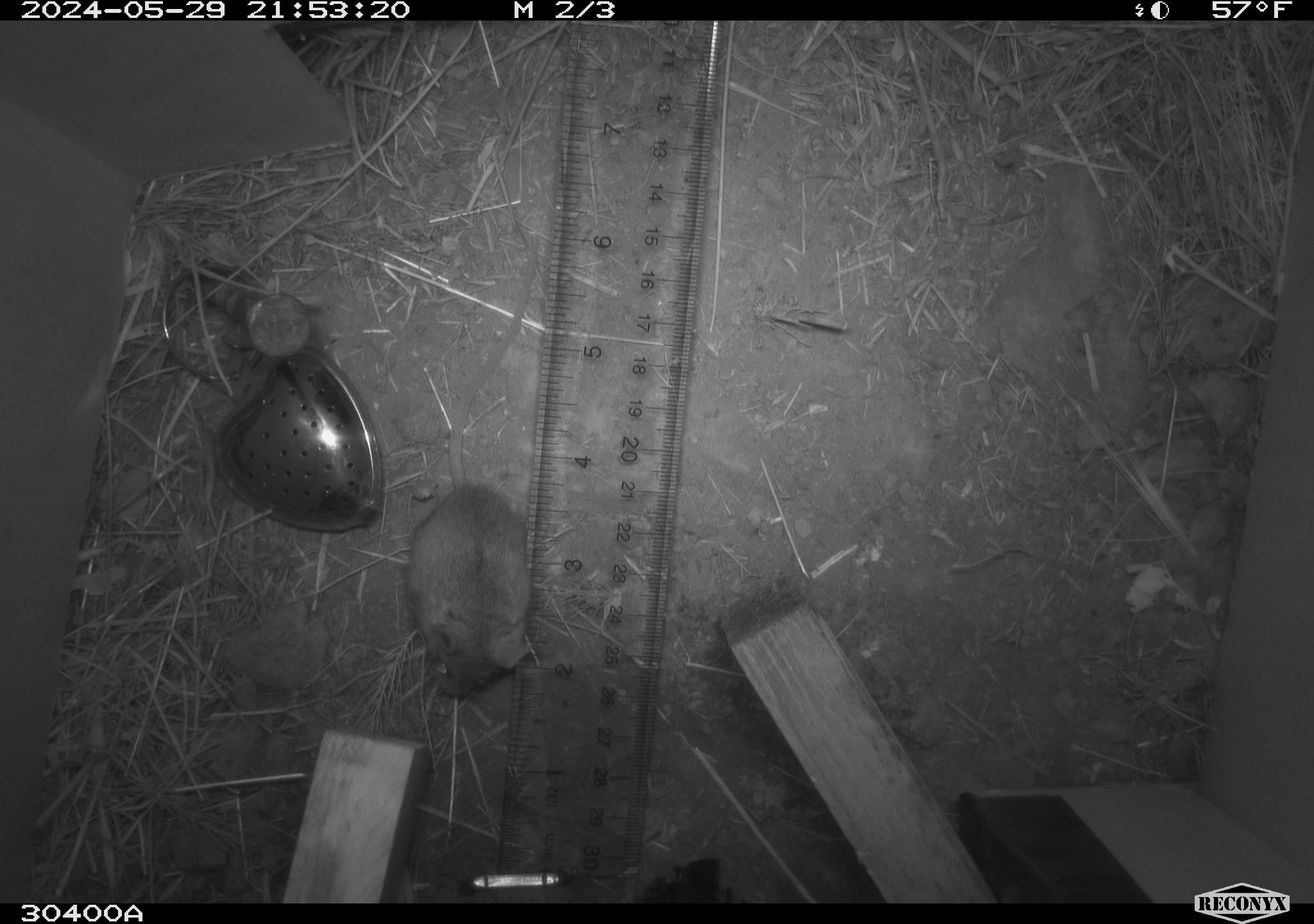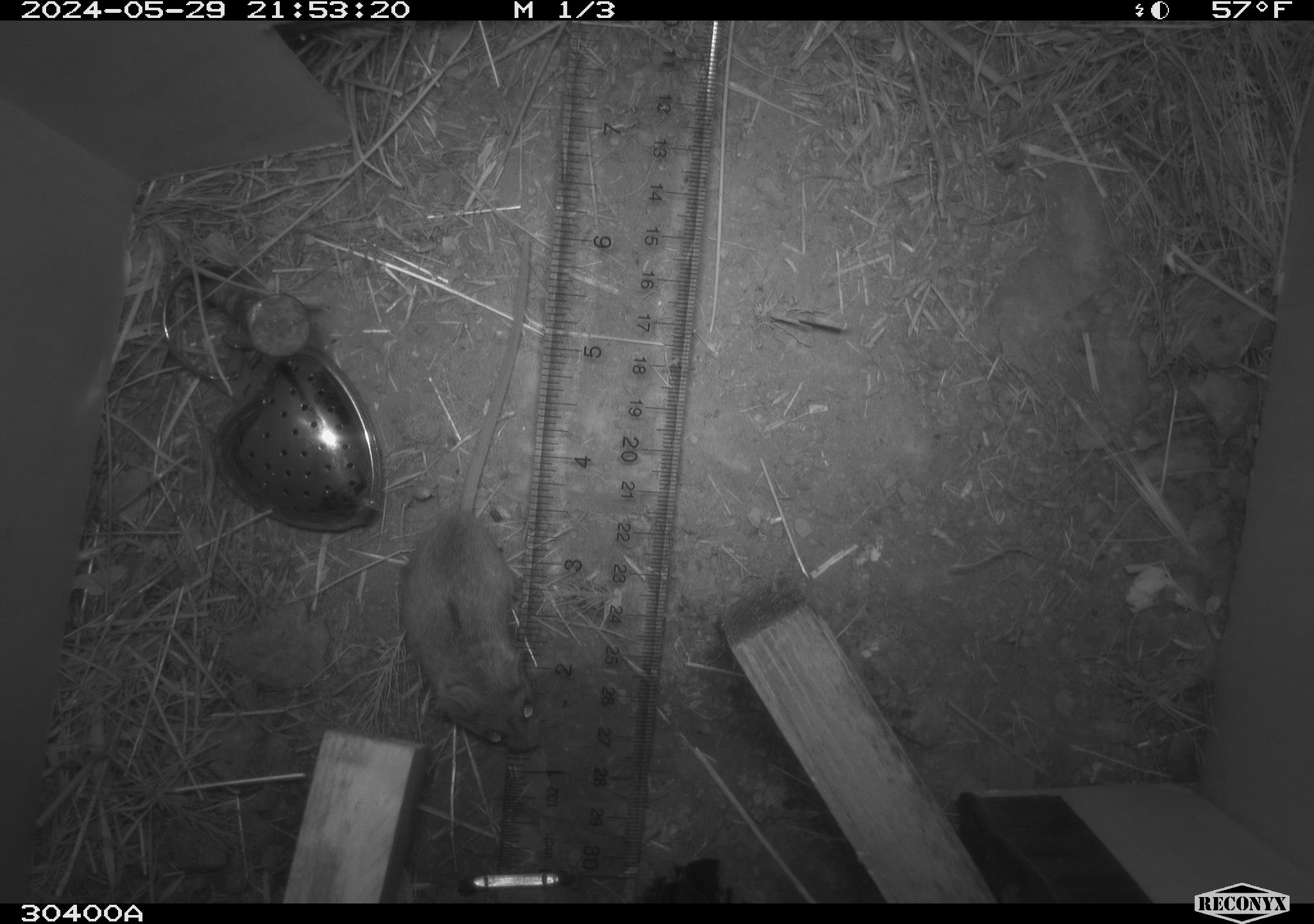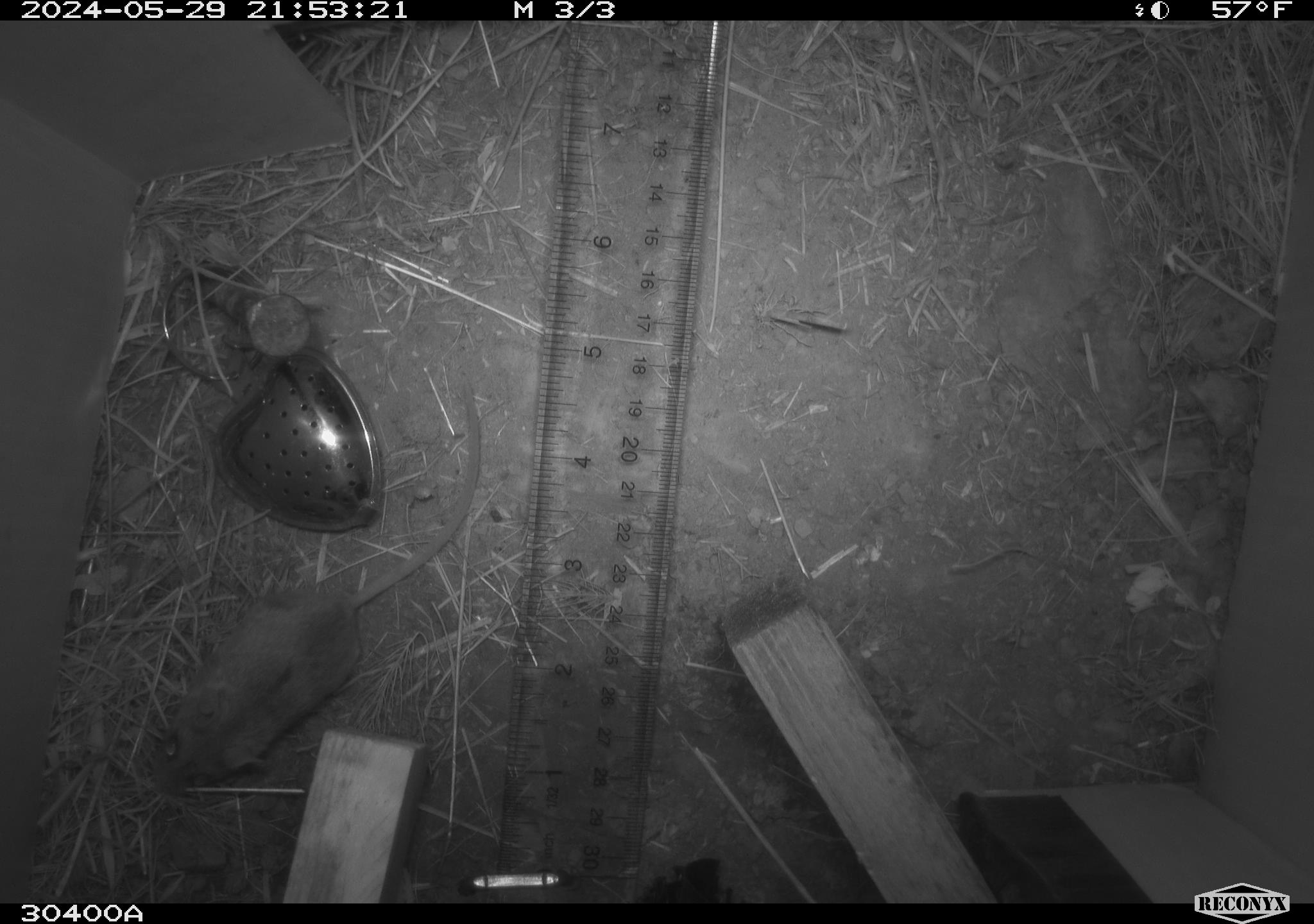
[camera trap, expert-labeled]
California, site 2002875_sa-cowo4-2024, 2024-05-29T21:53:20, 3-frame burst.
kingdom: Animalia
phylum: Chordata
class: Mammalia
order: Rodentia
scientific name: Rodentia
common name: mouse species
Mouse species (Rodentia).